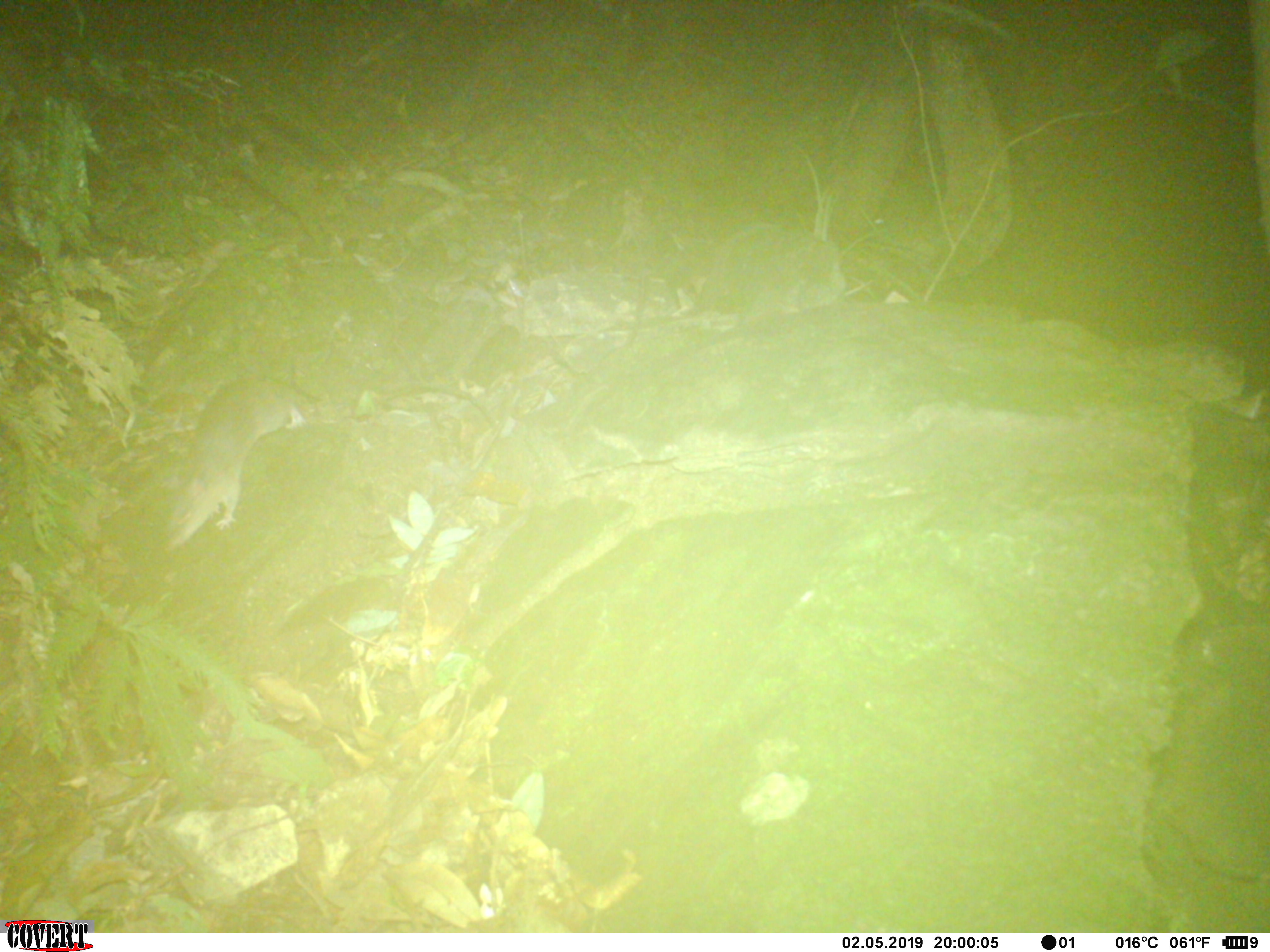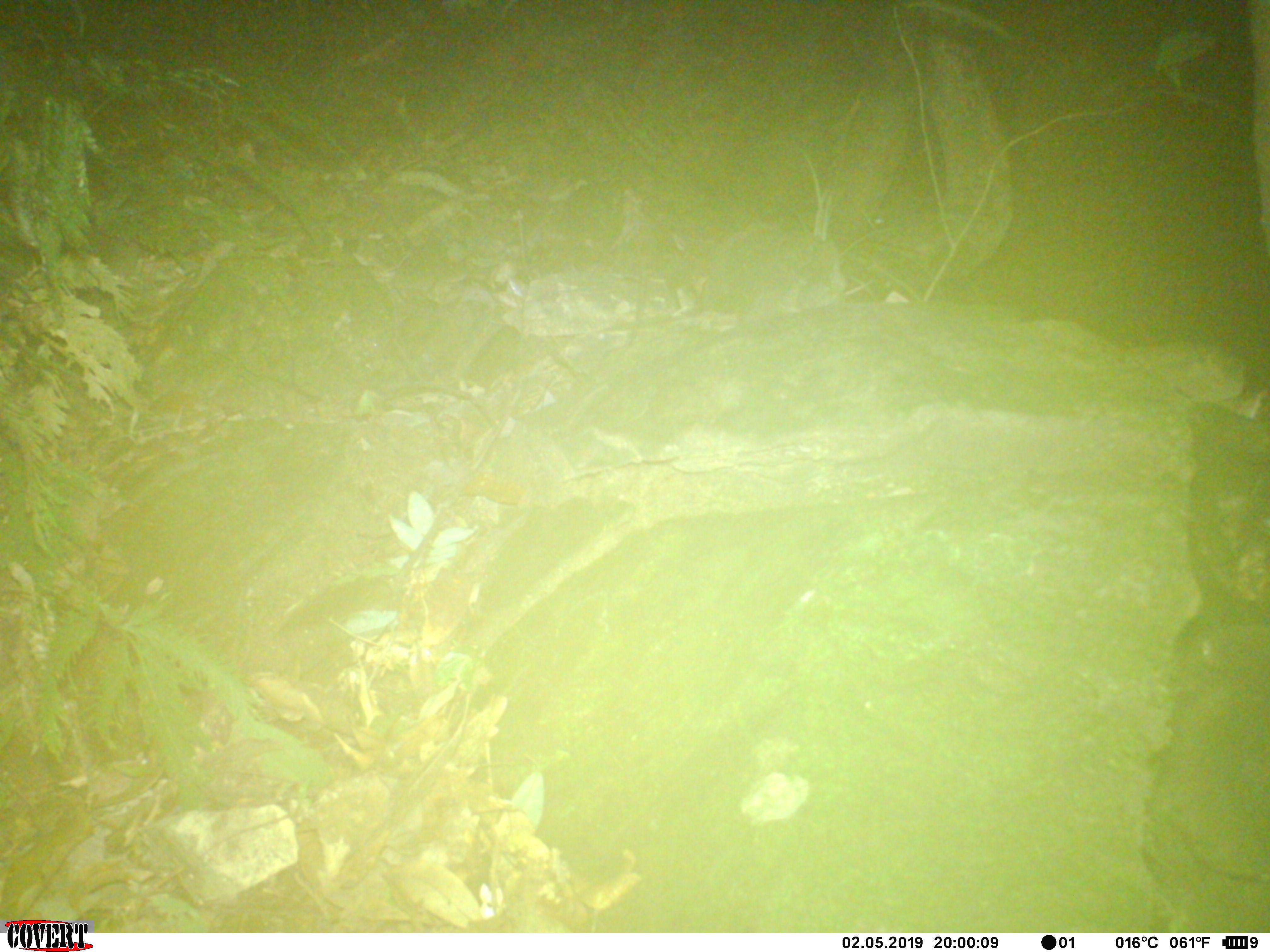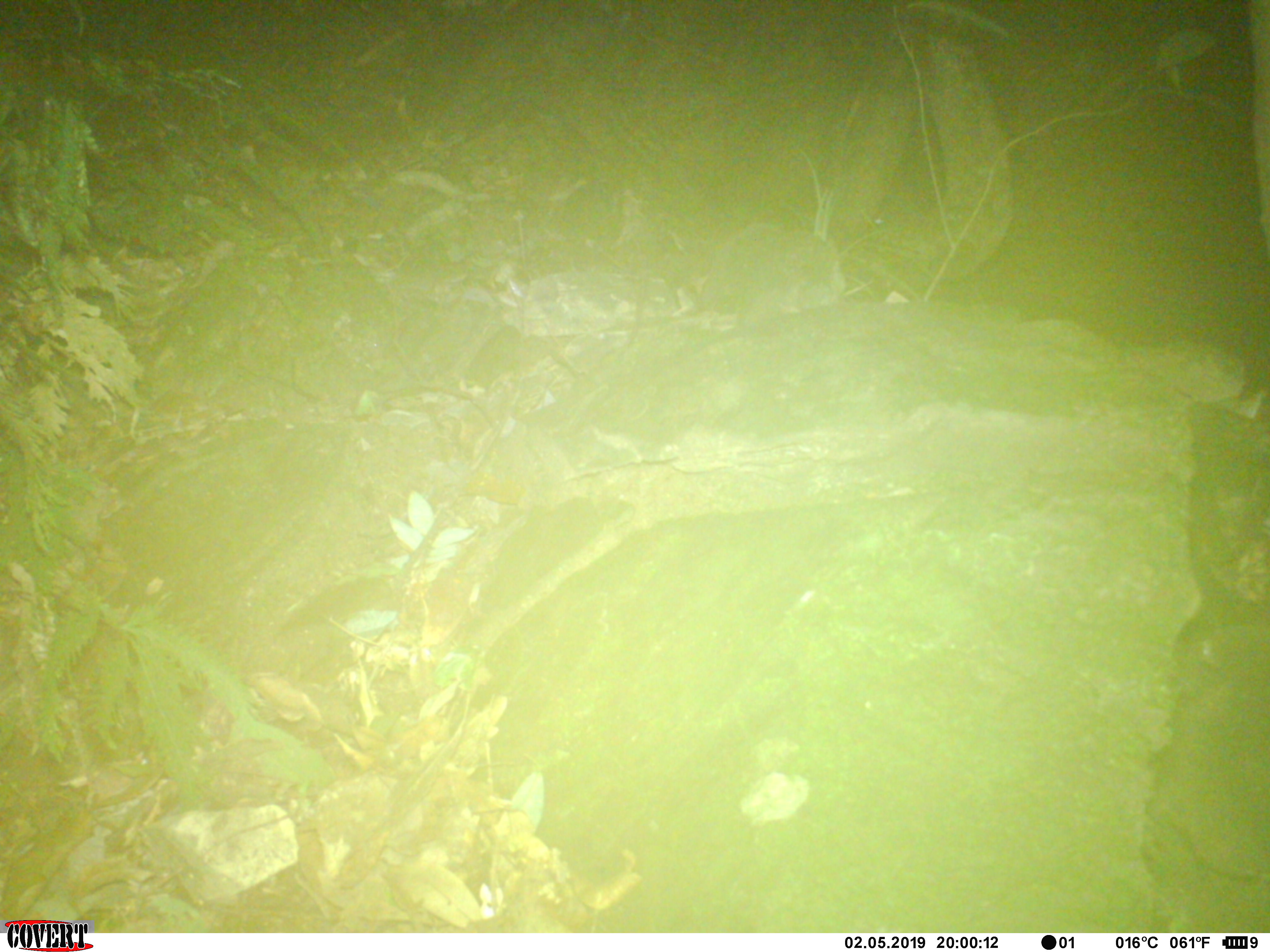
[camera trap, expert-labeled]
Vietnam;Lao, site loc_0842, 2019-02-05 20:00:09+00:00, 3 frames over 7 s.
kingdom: Animalia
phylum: Chordata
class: Mammalia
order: Rodentia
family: Muridae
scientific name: Muridae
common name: old-world mice and rats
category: unidentified murid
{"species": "unidentified murid (old-world mice and rats) (Muridae)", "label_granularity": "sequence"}